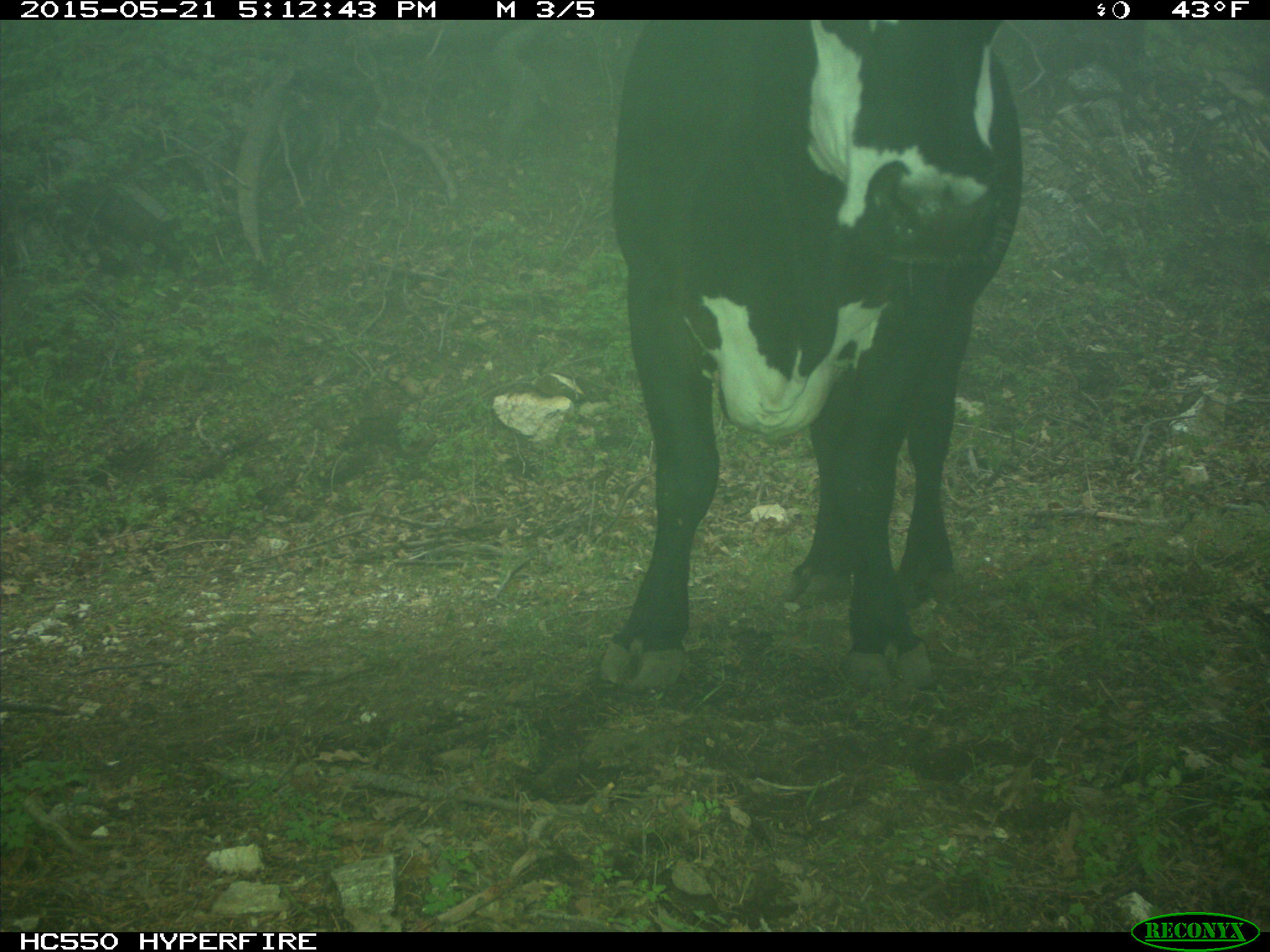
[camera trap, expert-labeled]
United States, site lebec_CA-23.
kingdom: Animalia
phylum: Chordata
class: Mammalia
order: Artiodactyla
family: Bovidae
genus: Bos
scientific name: Bos taurus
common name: domestic cow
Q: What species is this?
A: Bos taurus (domestic cow).